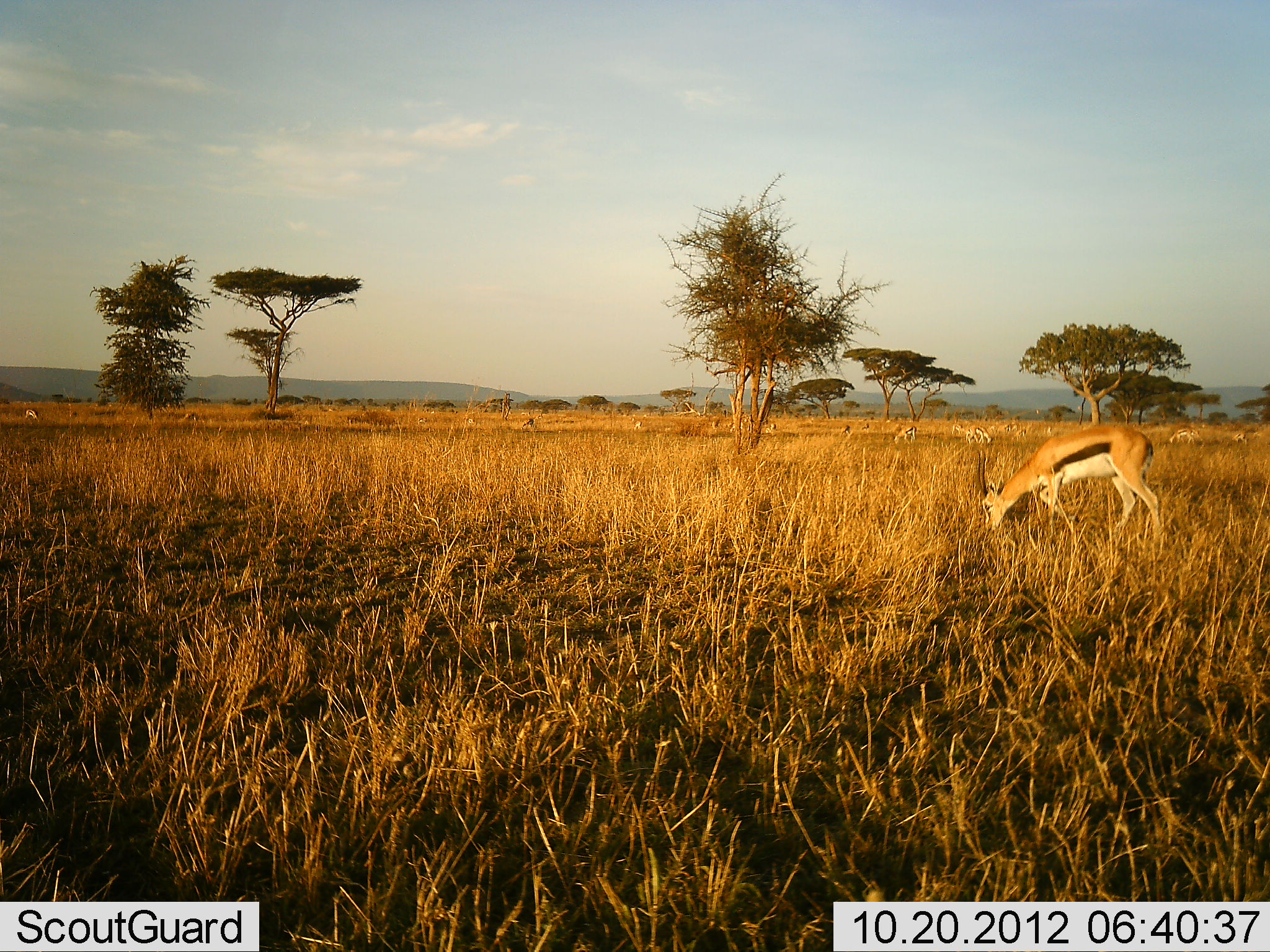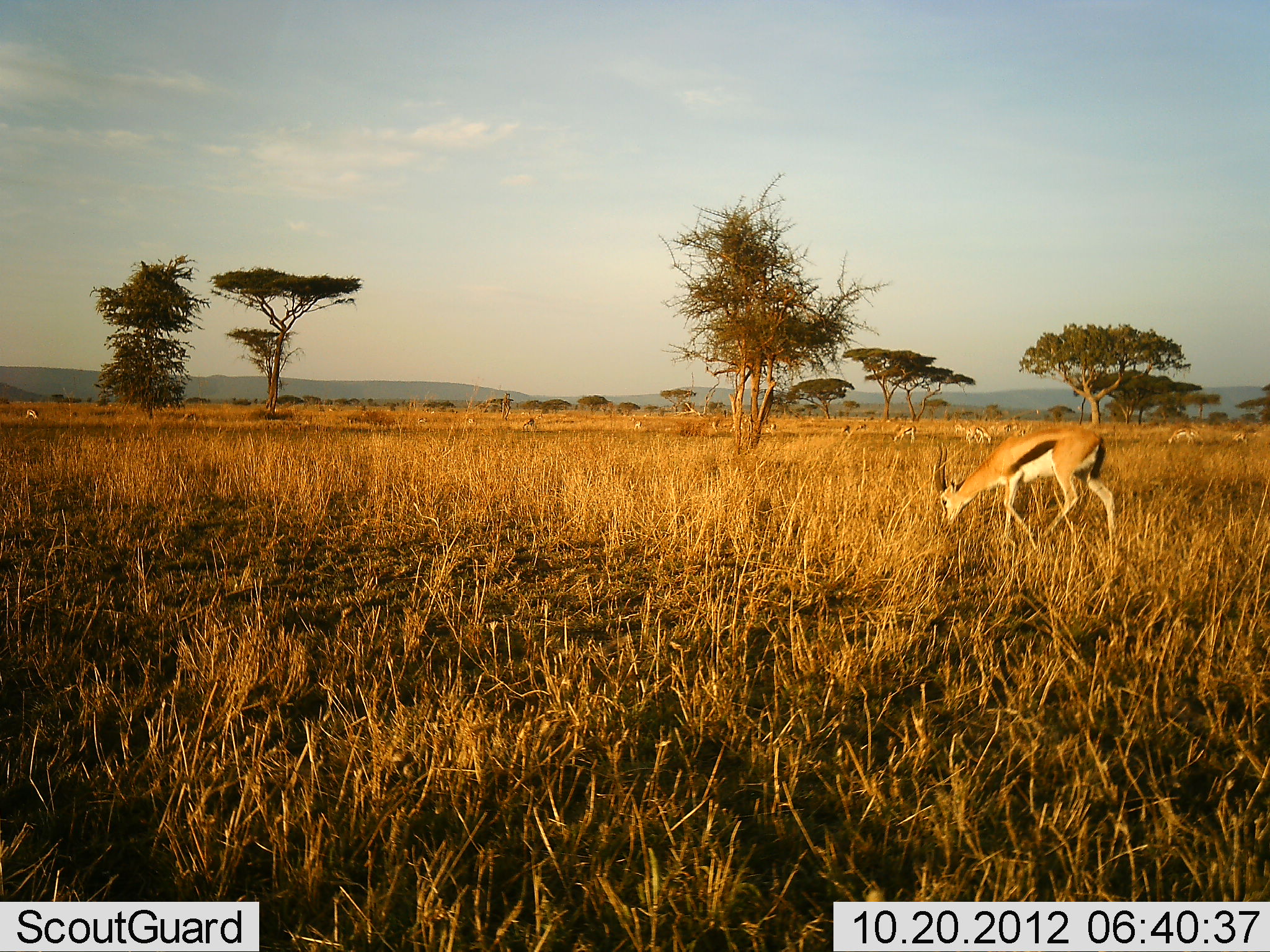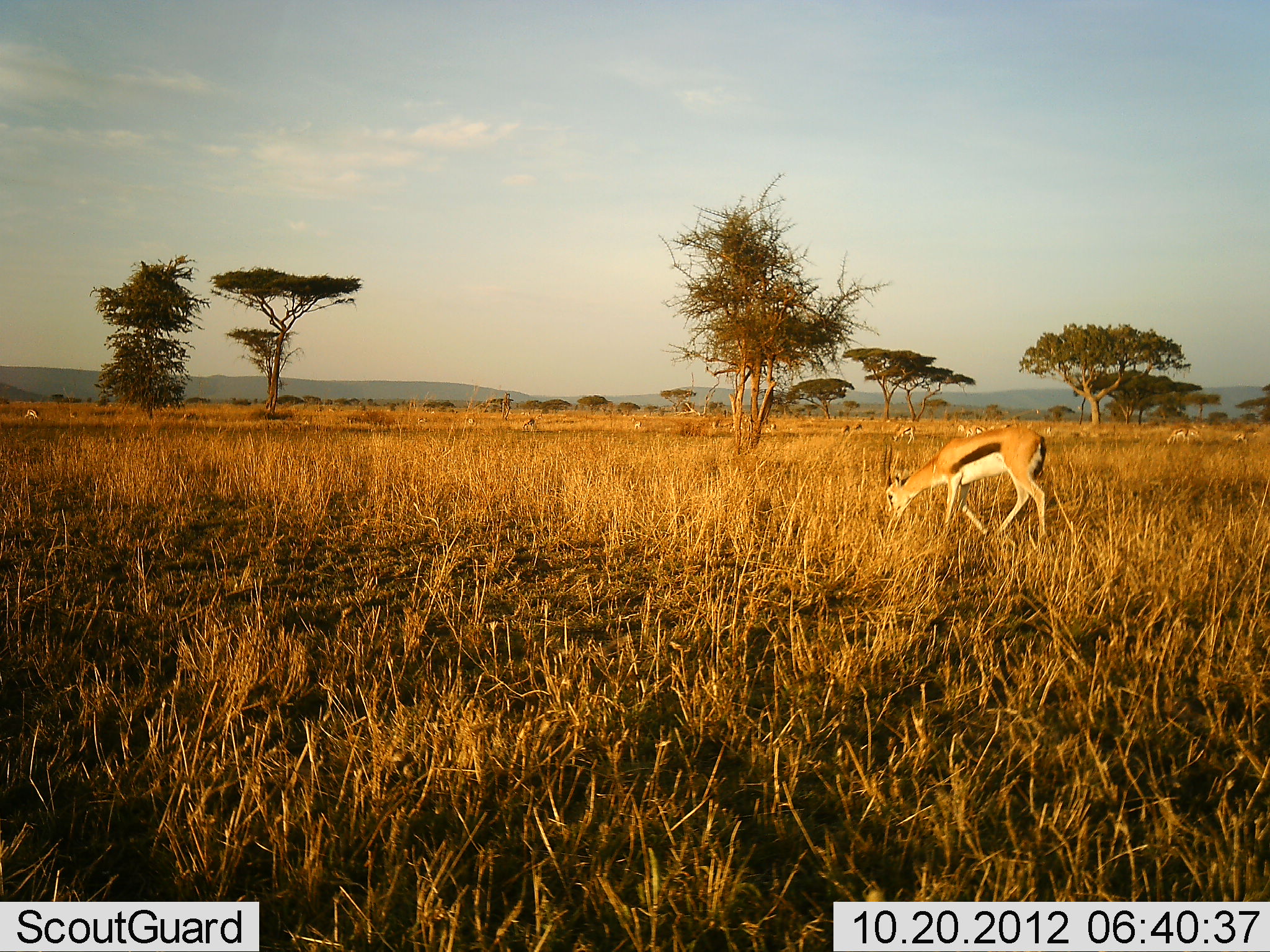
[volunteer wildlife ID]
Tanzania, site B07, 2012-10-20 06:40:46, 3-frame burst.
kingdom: Animalia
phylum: Chordata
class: Mammalia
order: Artiodactyla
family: Bovidae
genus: Eudorcas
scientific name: Eudorcas thomsonii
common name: thomson's gazelle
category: gazellethomsons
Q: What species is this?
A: Gazellethomsons (thomson's gazelle) (Eudorcas thomsonii).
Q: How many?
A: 11-50.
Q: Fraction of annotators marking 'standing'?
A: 30%.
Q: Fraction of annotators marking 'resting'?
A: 0%.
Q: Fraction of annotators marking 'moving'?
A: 50%.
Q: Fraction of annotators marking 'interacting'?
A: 0%.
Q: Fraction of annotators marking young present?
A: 0%.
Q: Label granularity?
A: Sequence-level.